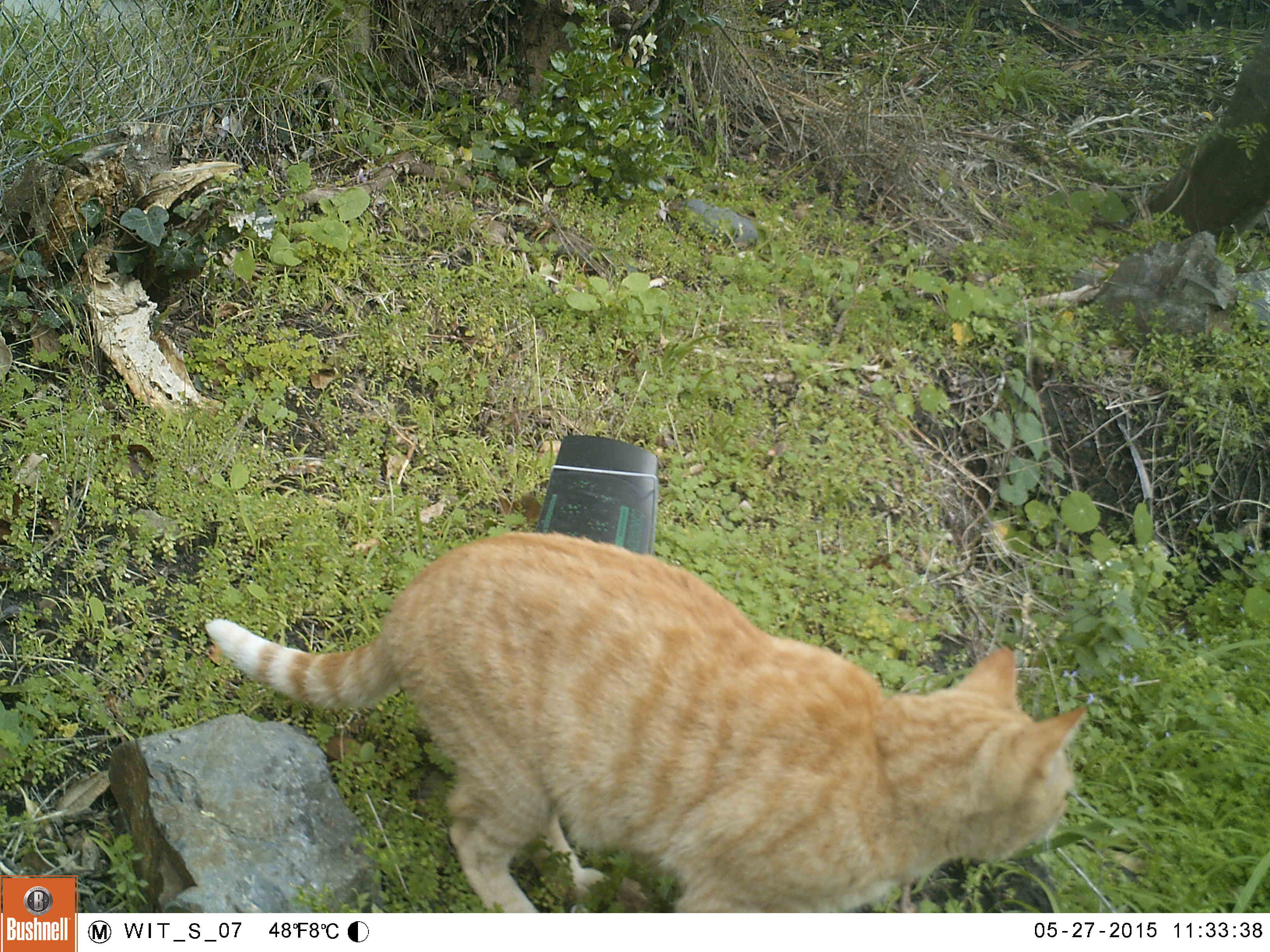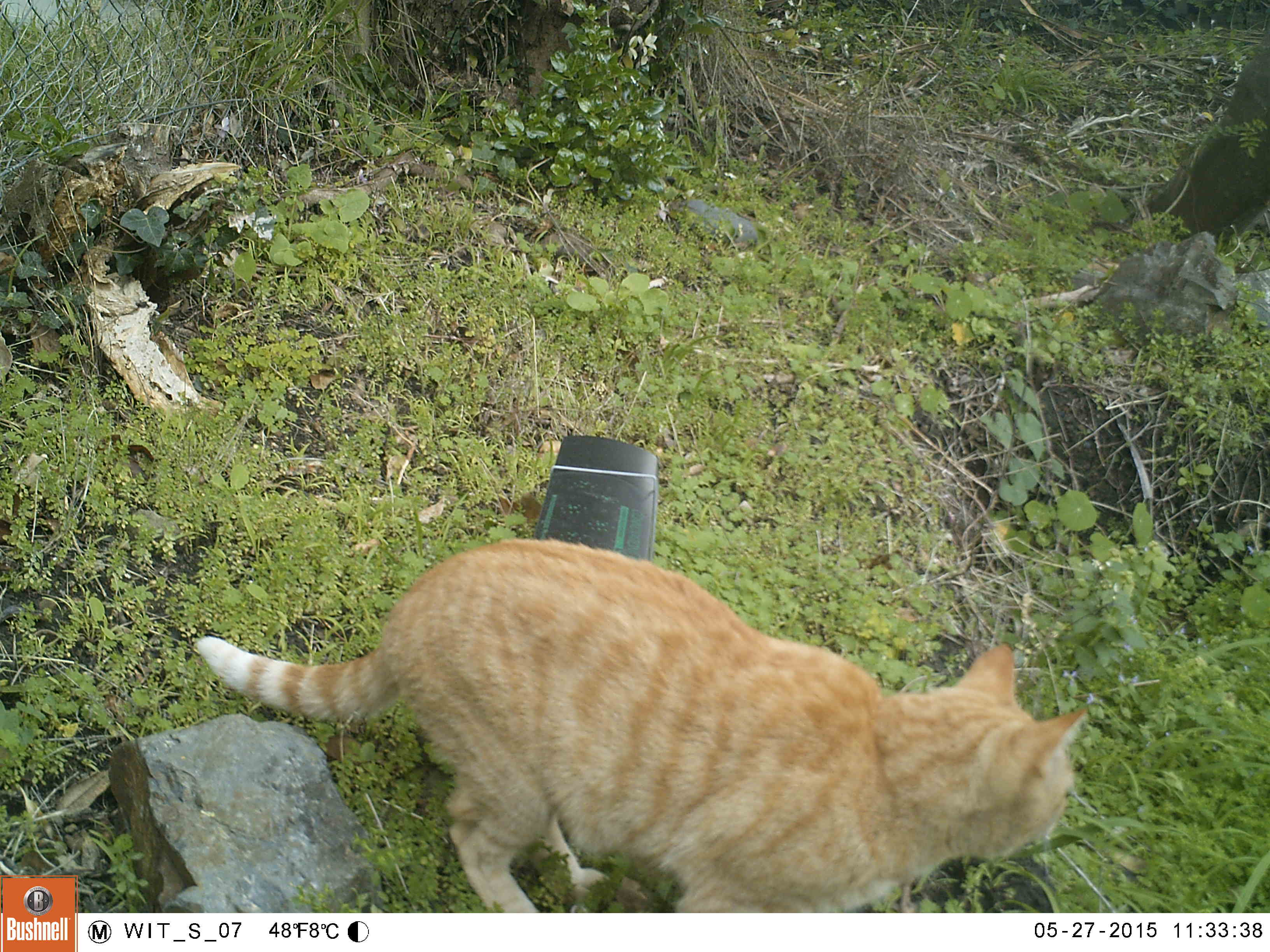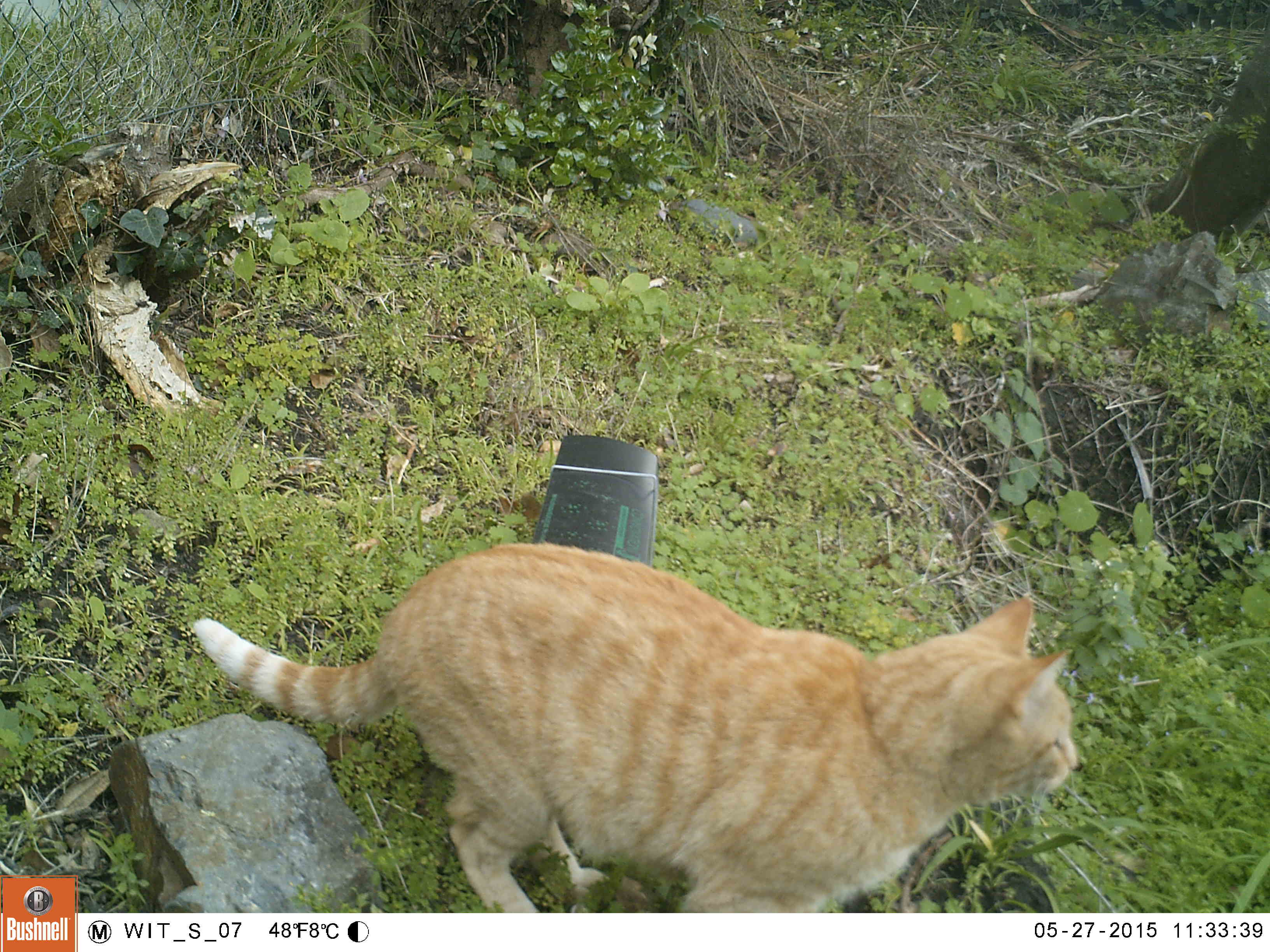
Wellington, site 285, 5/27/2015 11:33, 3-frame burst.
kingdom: Animalia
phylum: Chordata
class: Mammalia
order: Carnivora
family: Felidae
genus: Felis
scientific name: Felis catus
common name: cat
Cat (Felis catus).